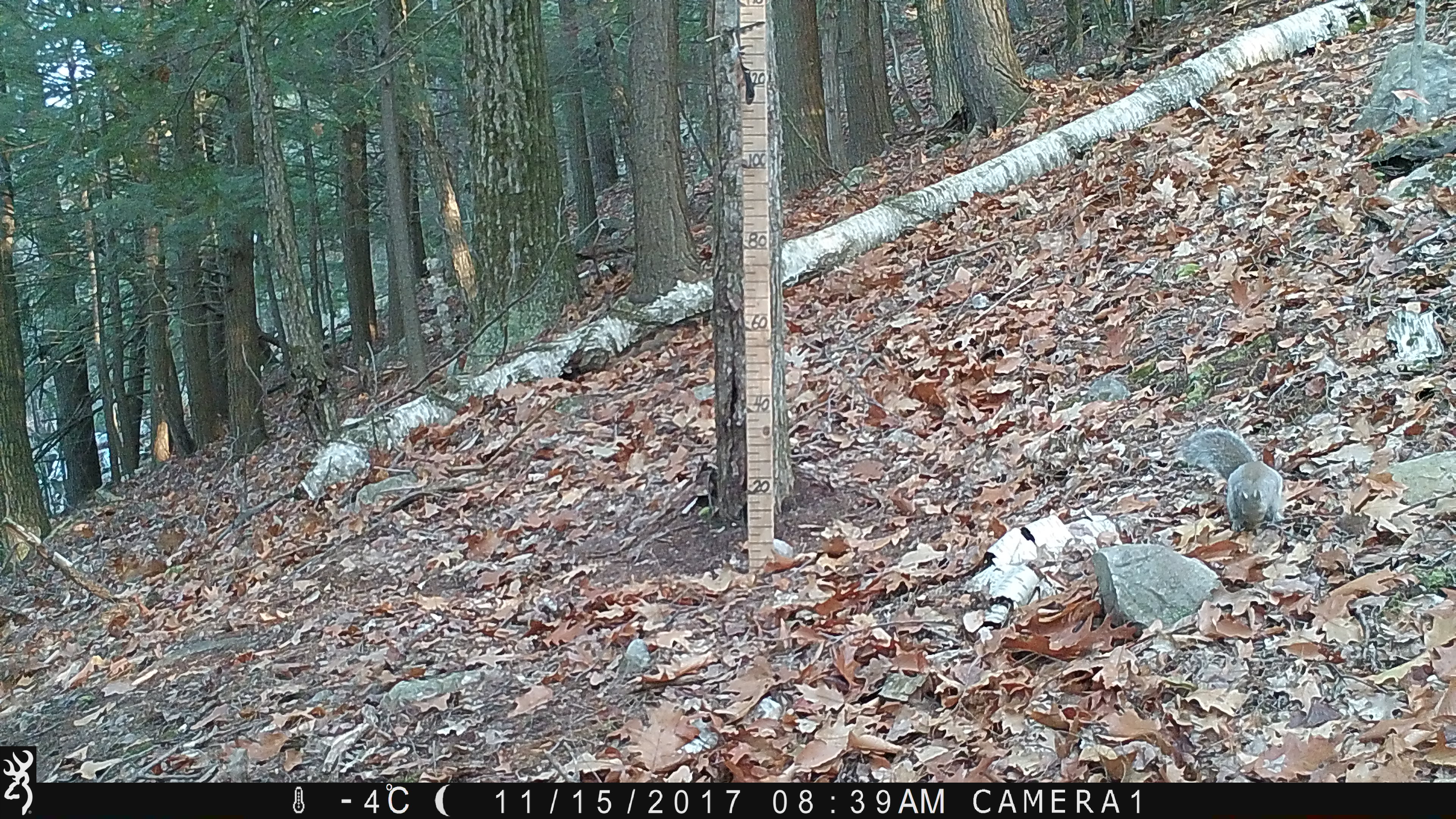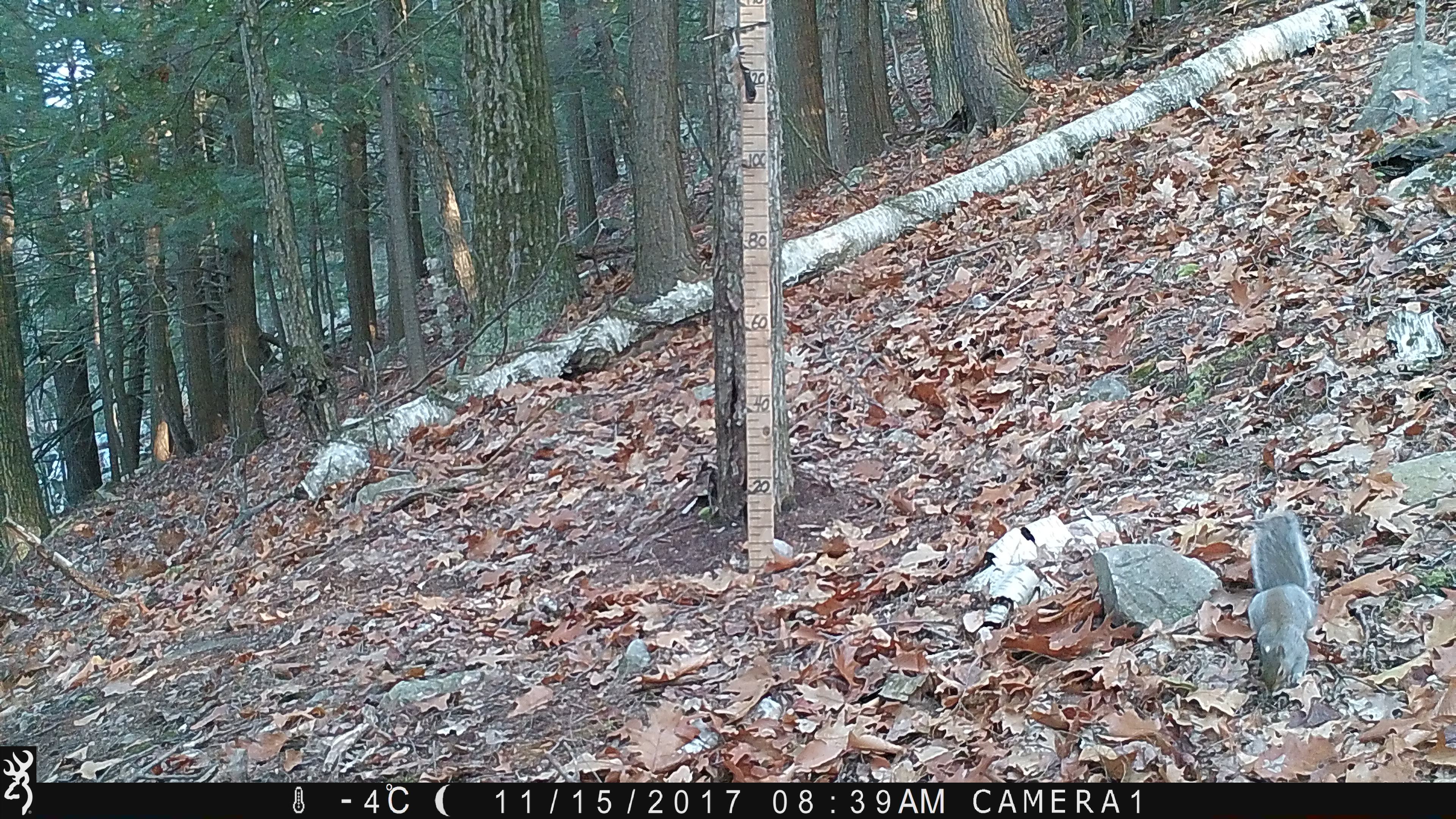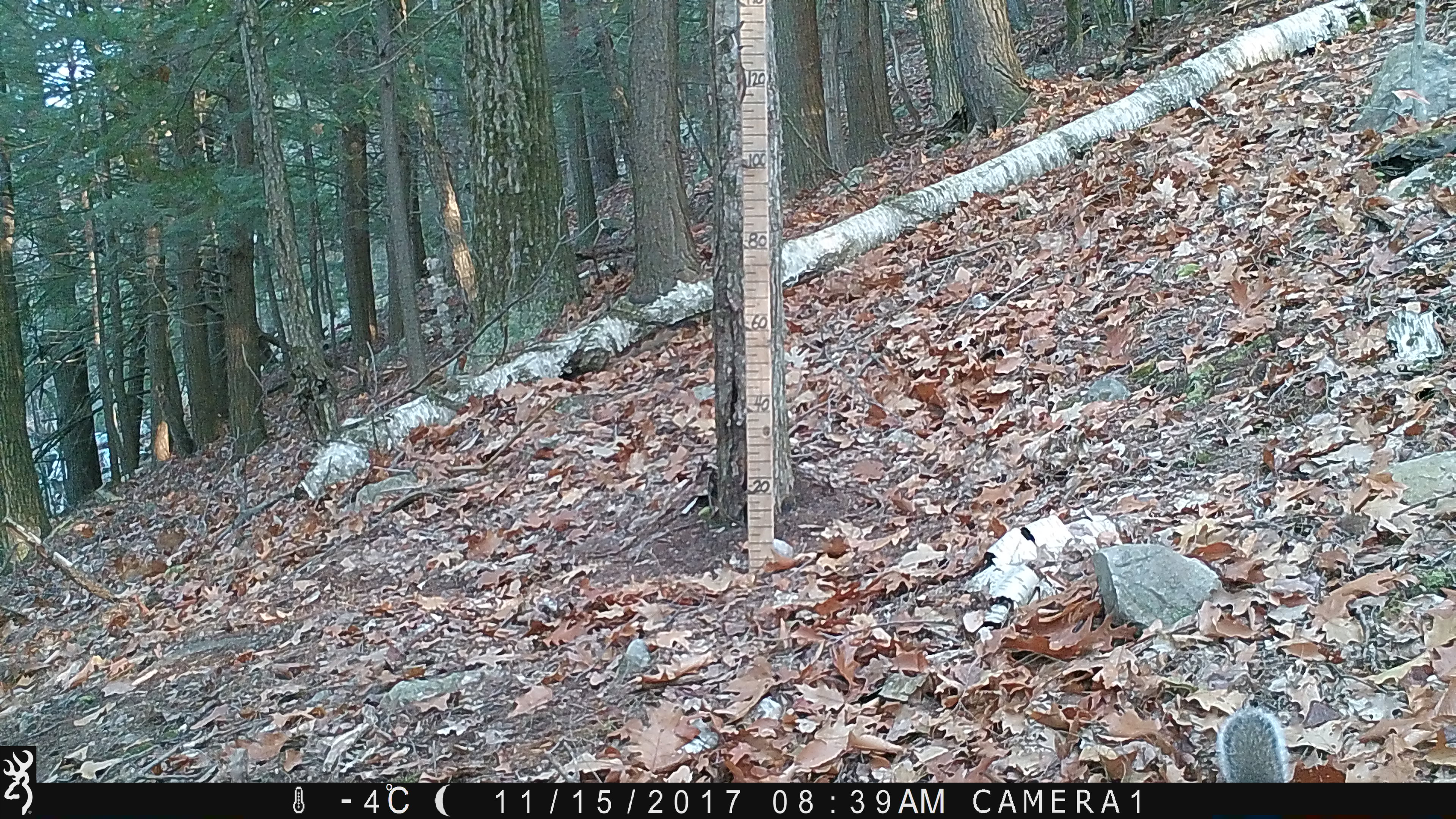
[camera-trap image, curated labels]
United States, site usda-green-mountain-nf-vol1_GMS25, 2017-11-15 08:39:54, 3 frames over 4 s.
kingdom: Animalia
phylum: Chordata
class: Mammalia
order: Rodentia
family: Sciuridae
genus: Sciurus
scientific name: Sciurus carolinensis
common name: gray squirrel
Gray squirrel (Sciurus carolinensis).